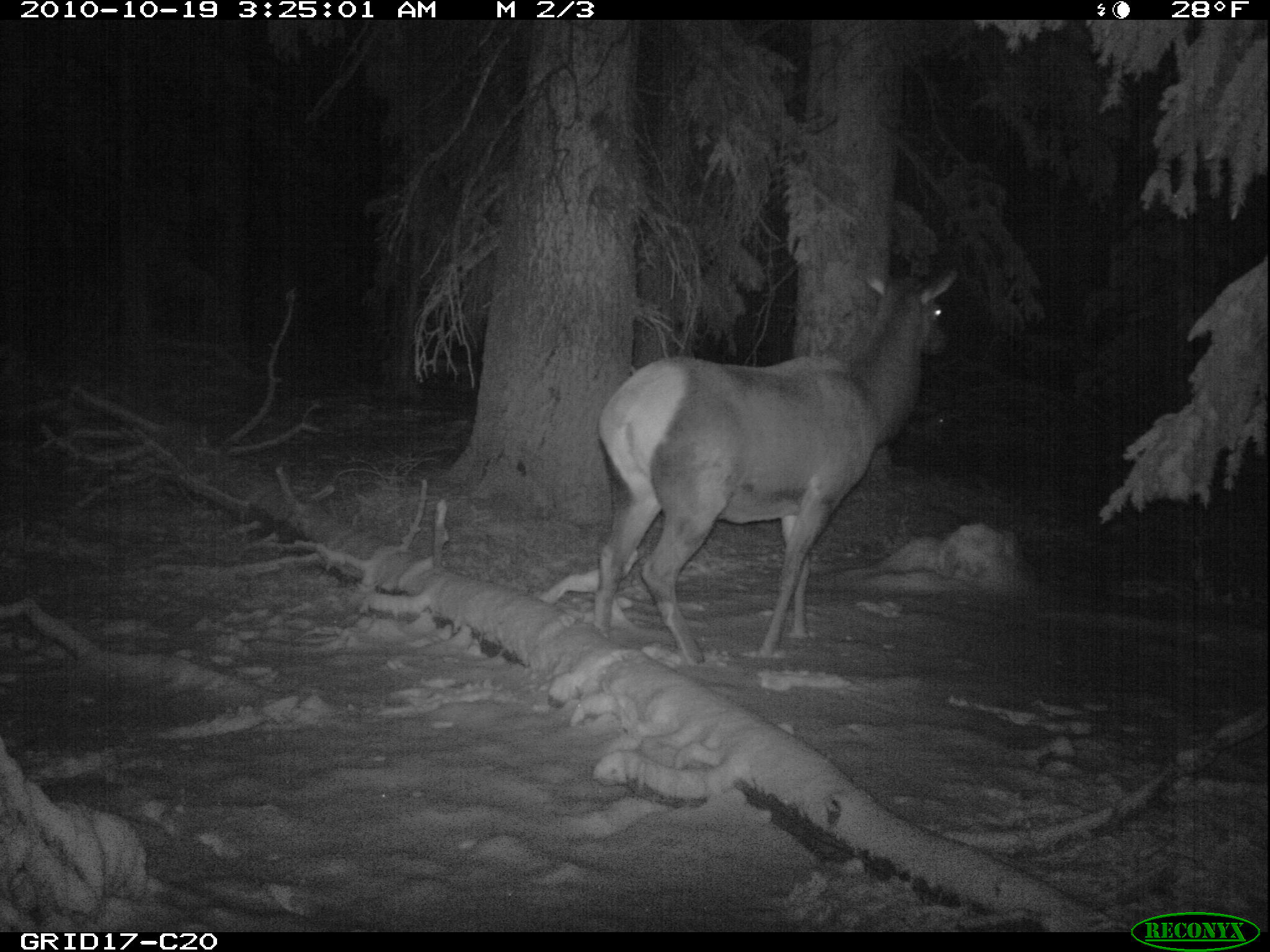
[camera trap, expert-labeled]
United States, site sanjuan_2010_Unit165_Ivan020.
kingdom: Animalia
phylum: Chordata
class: Mammalia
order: Artiodactyla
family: Cervidae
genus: Cervus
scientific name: Cervus elaphus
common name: red deer